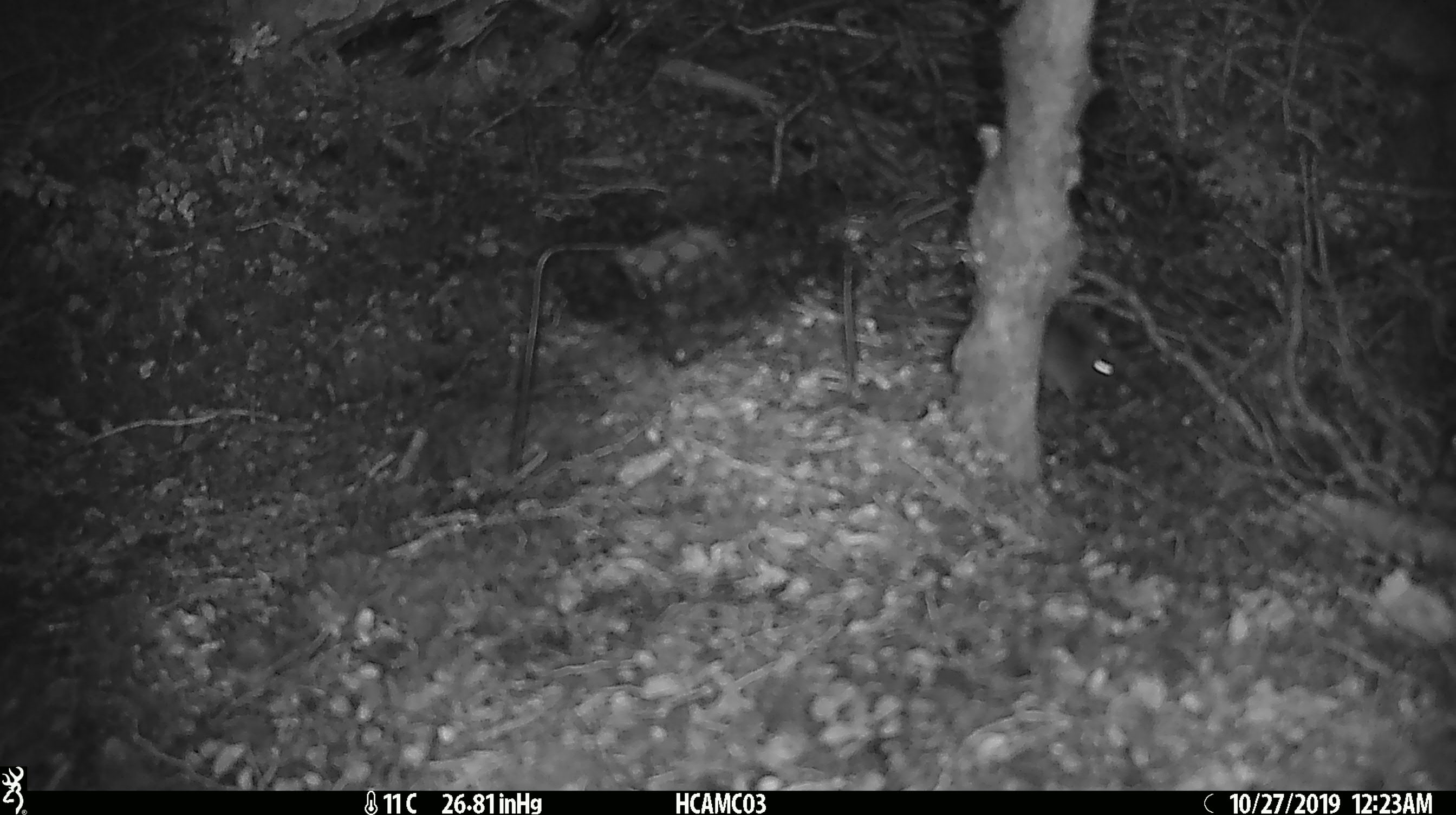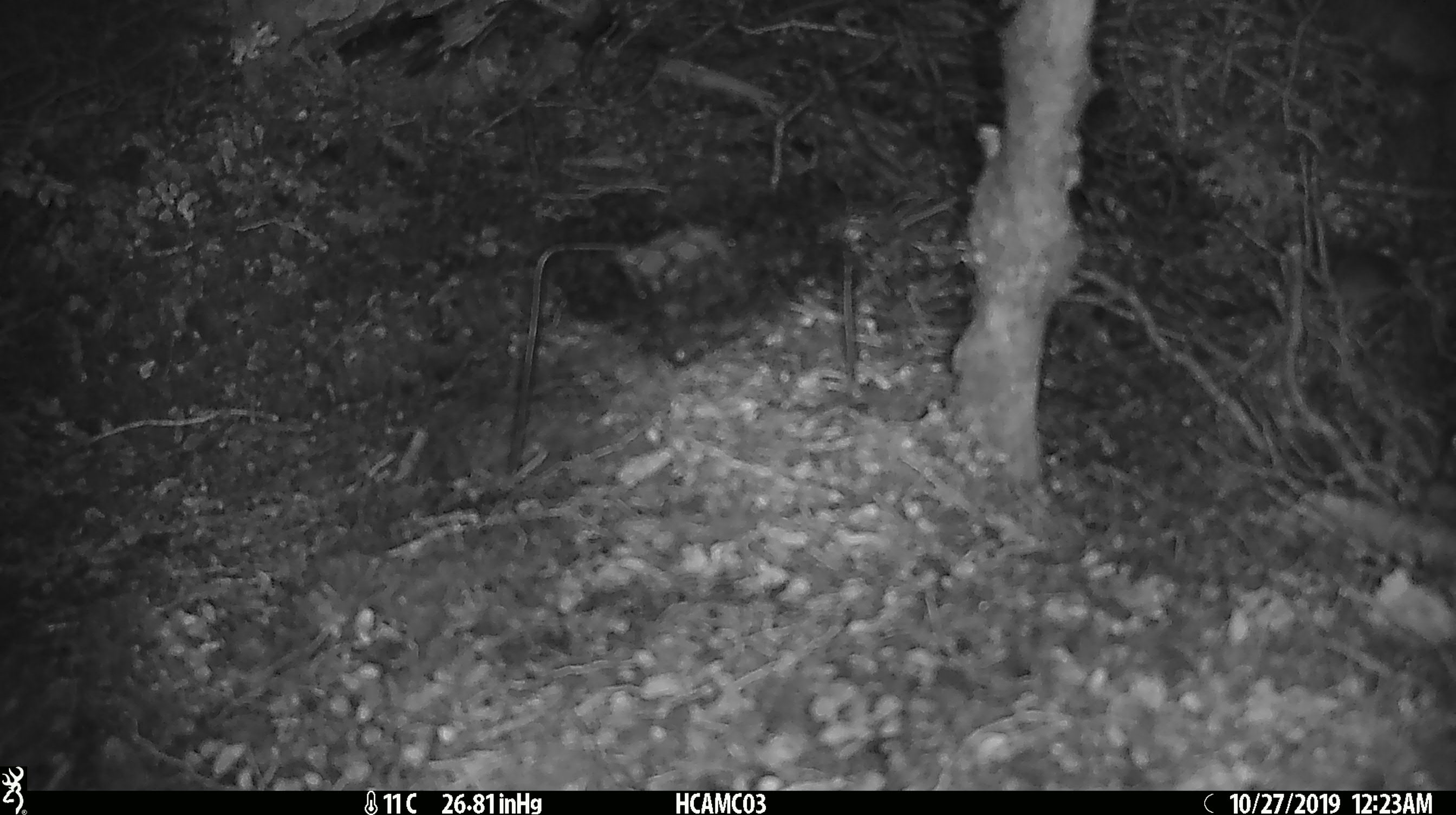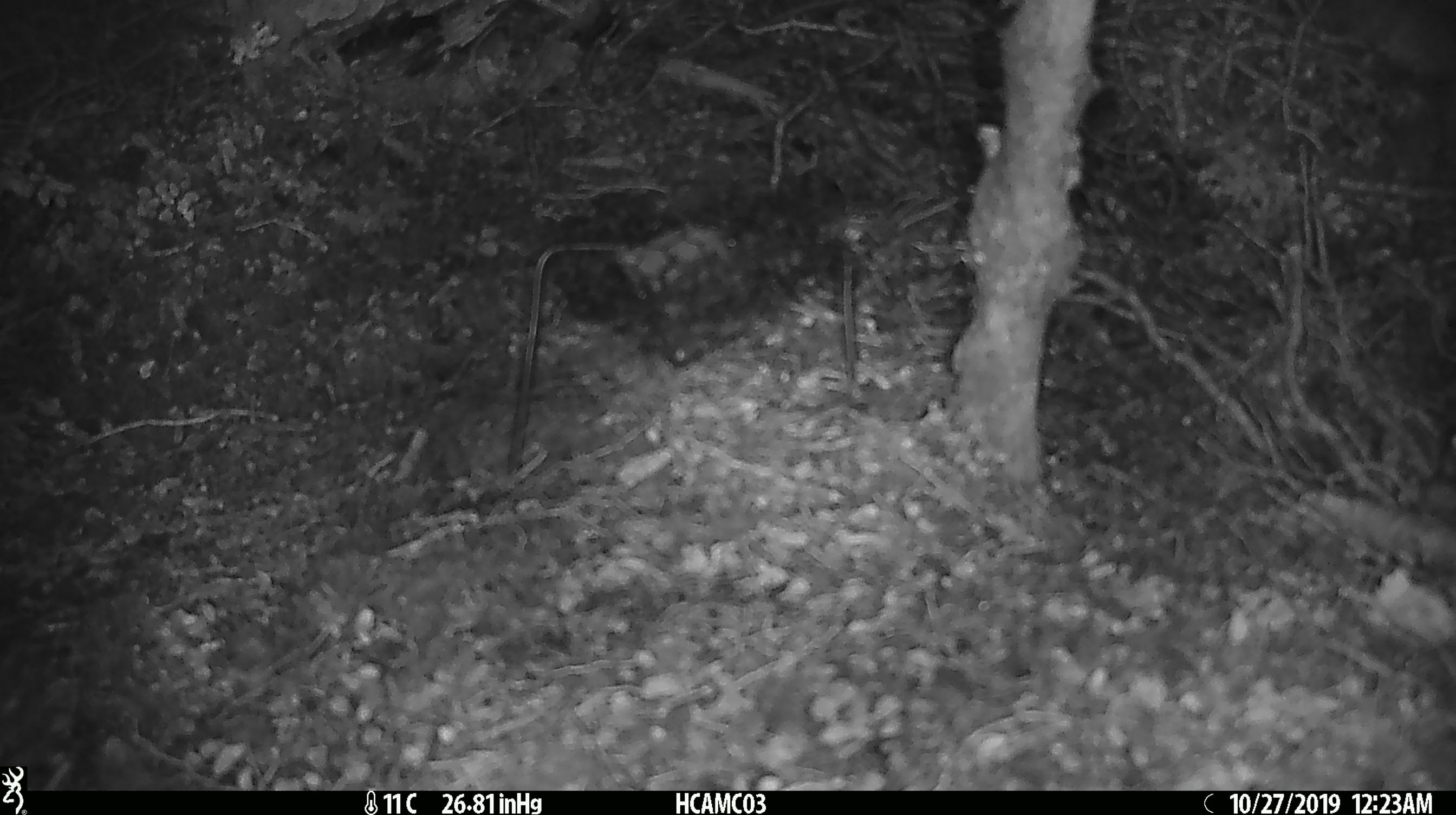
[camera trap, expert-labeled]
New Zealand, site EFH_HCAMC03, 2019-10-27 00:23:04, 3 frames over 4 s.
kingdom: Animalia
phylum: Chordata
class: Mammalia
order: Rodentia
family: Muridae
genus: Mus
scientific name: Mus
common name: mouse